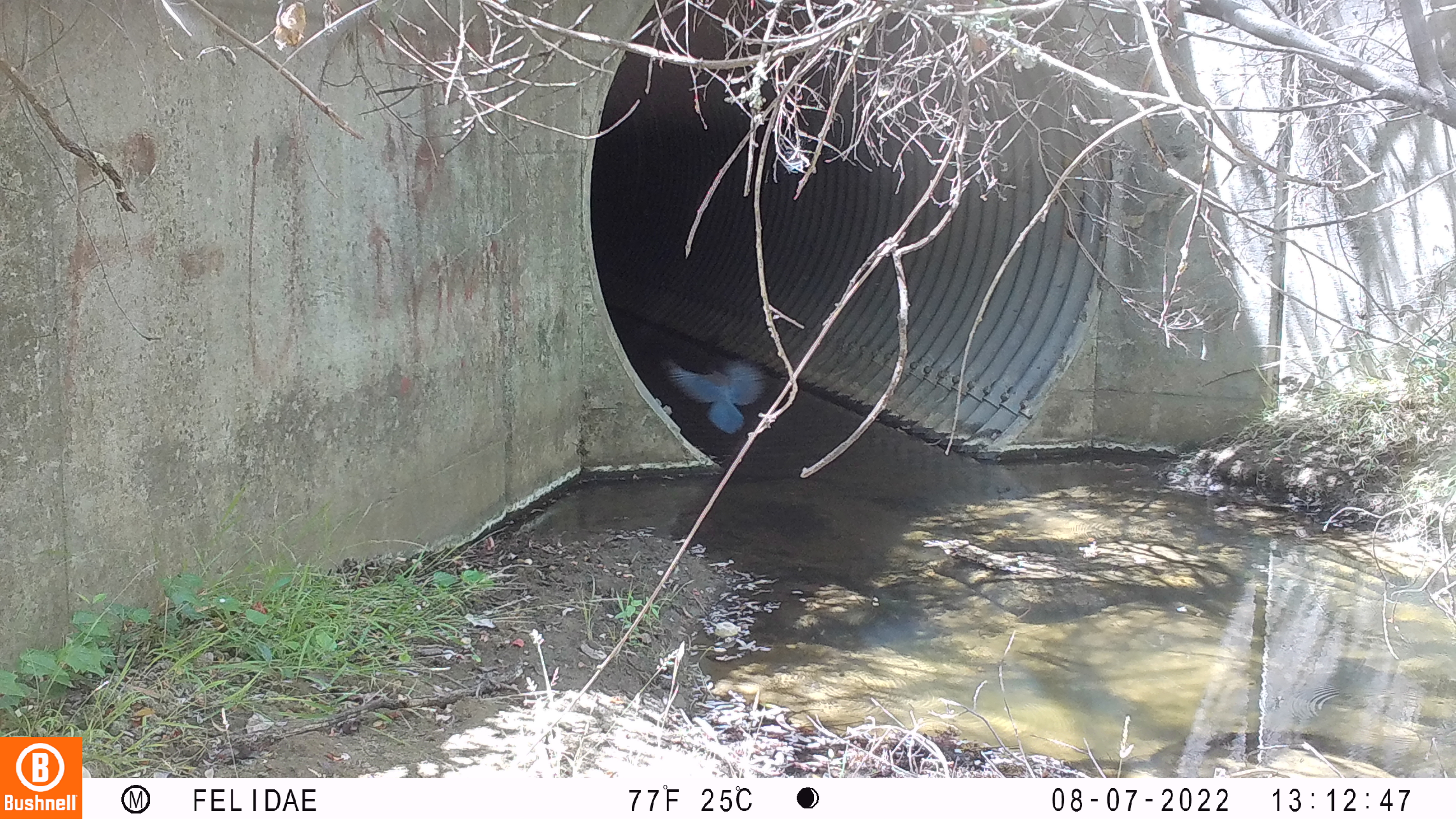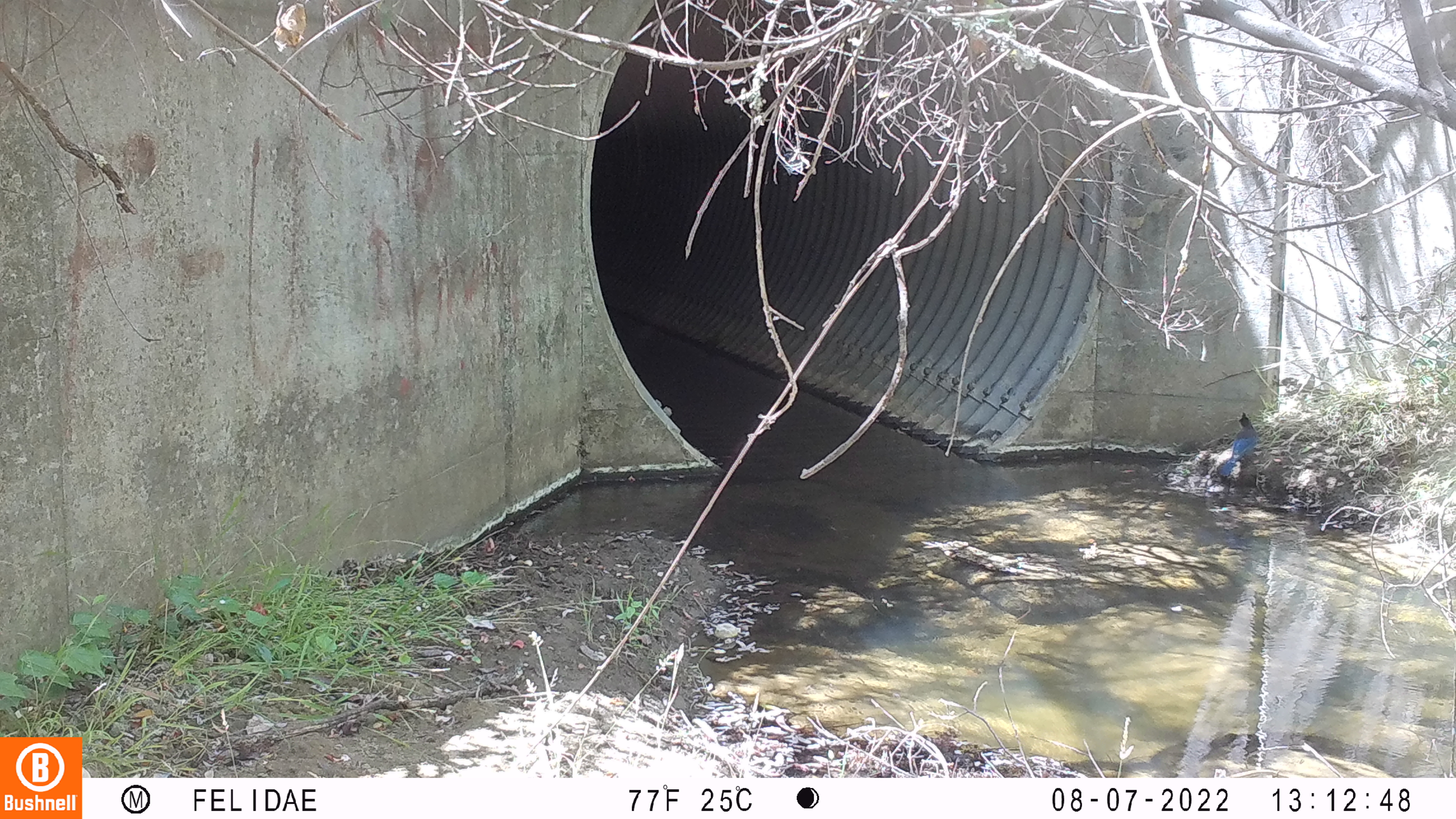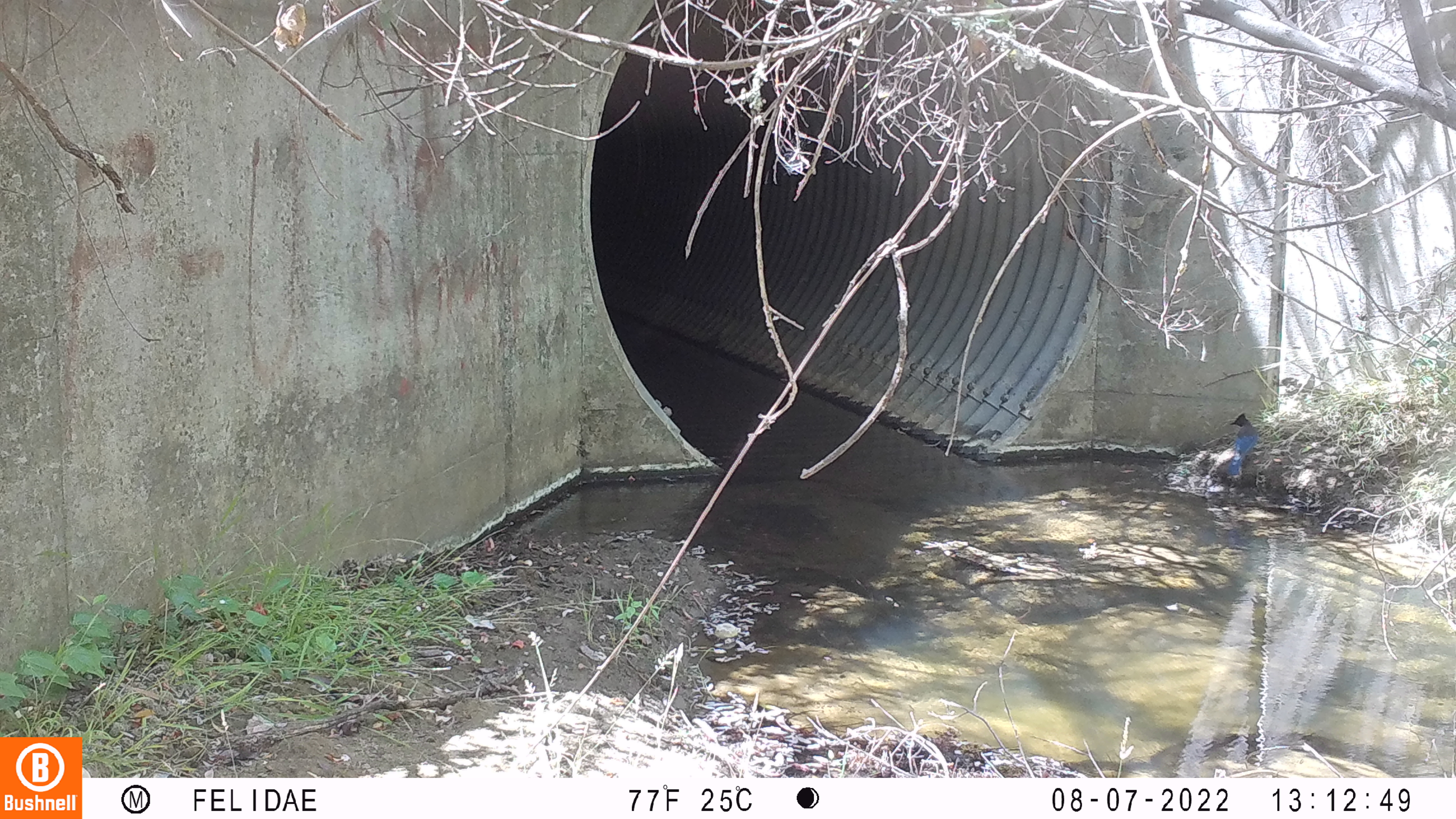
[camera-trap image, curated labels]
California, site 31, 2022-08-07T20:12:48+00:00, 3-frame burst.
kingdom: Animalia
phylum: Chordata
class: Aves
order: Passeriformes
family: Corvidae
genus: Cyanocitta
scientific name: Cyanocitta stelleri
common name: steller's jay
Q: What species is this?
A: Steller's jay (Cyanocitta stelleri).